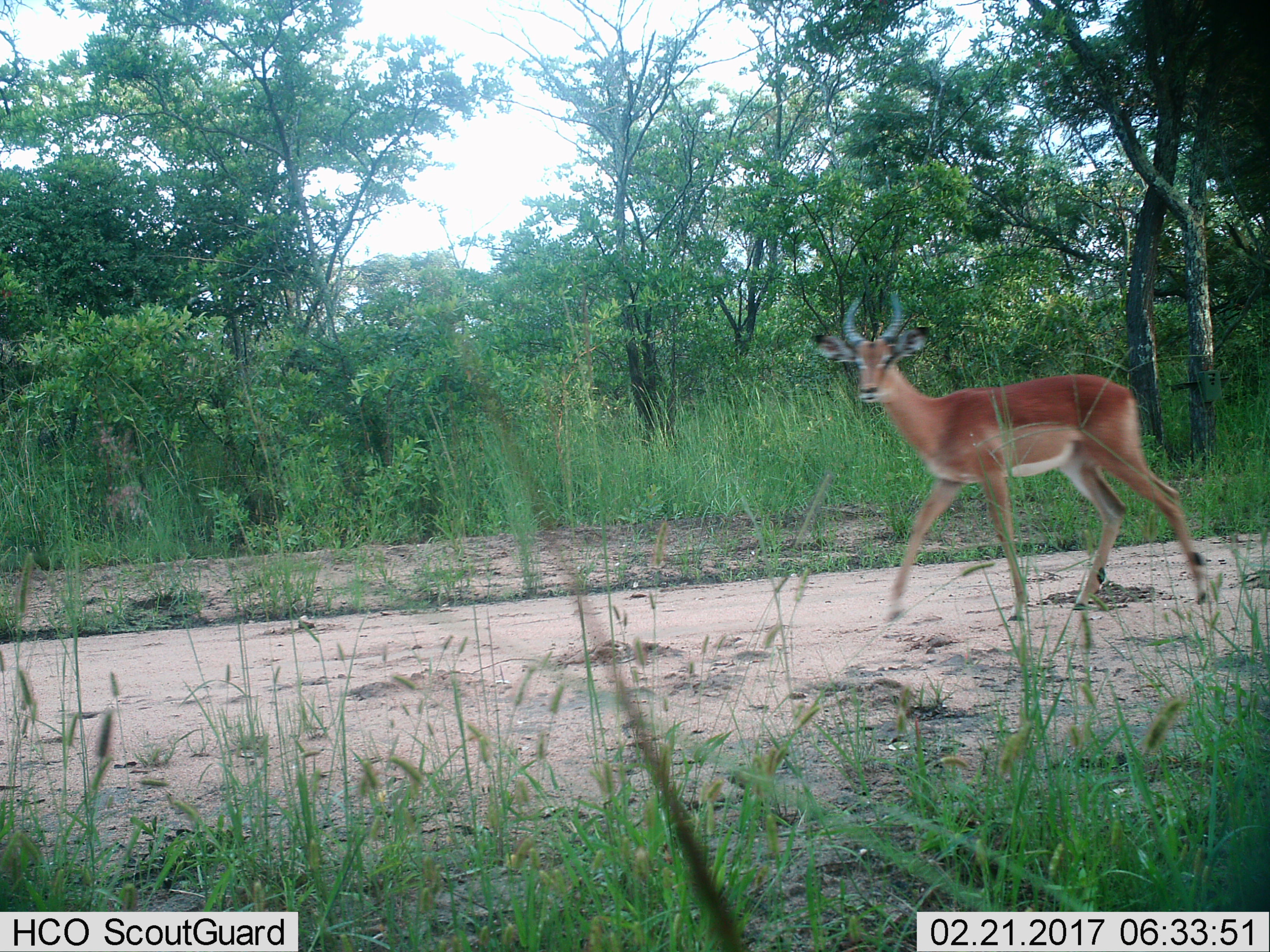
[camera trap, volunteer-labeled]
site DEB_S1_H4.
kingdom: Animalia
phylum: Chordata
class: Mammalia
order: Artiodactyla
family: Bovidae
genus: Aepyceros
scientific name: Aepyceros melampus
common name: impala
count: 1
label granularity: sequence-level